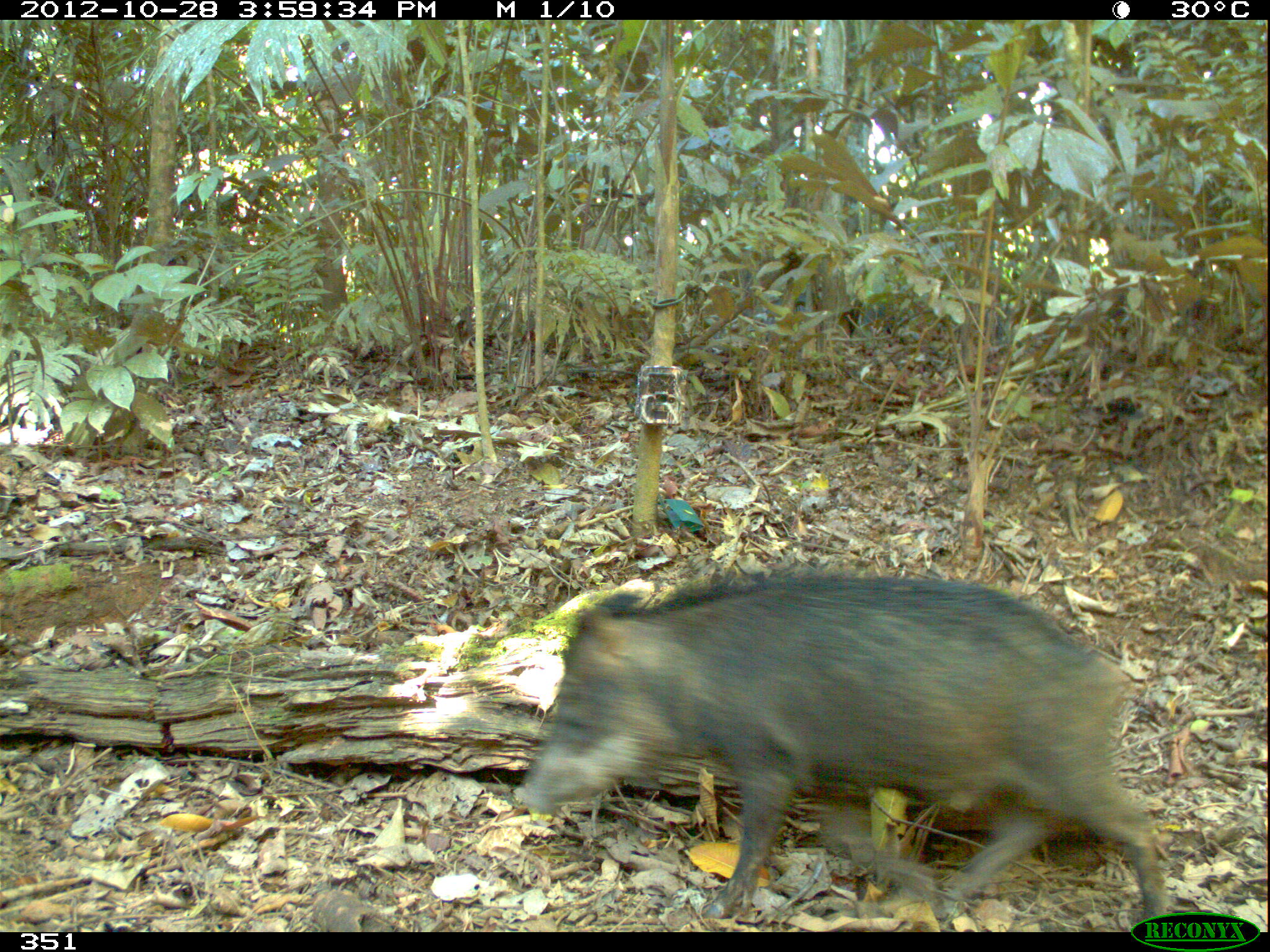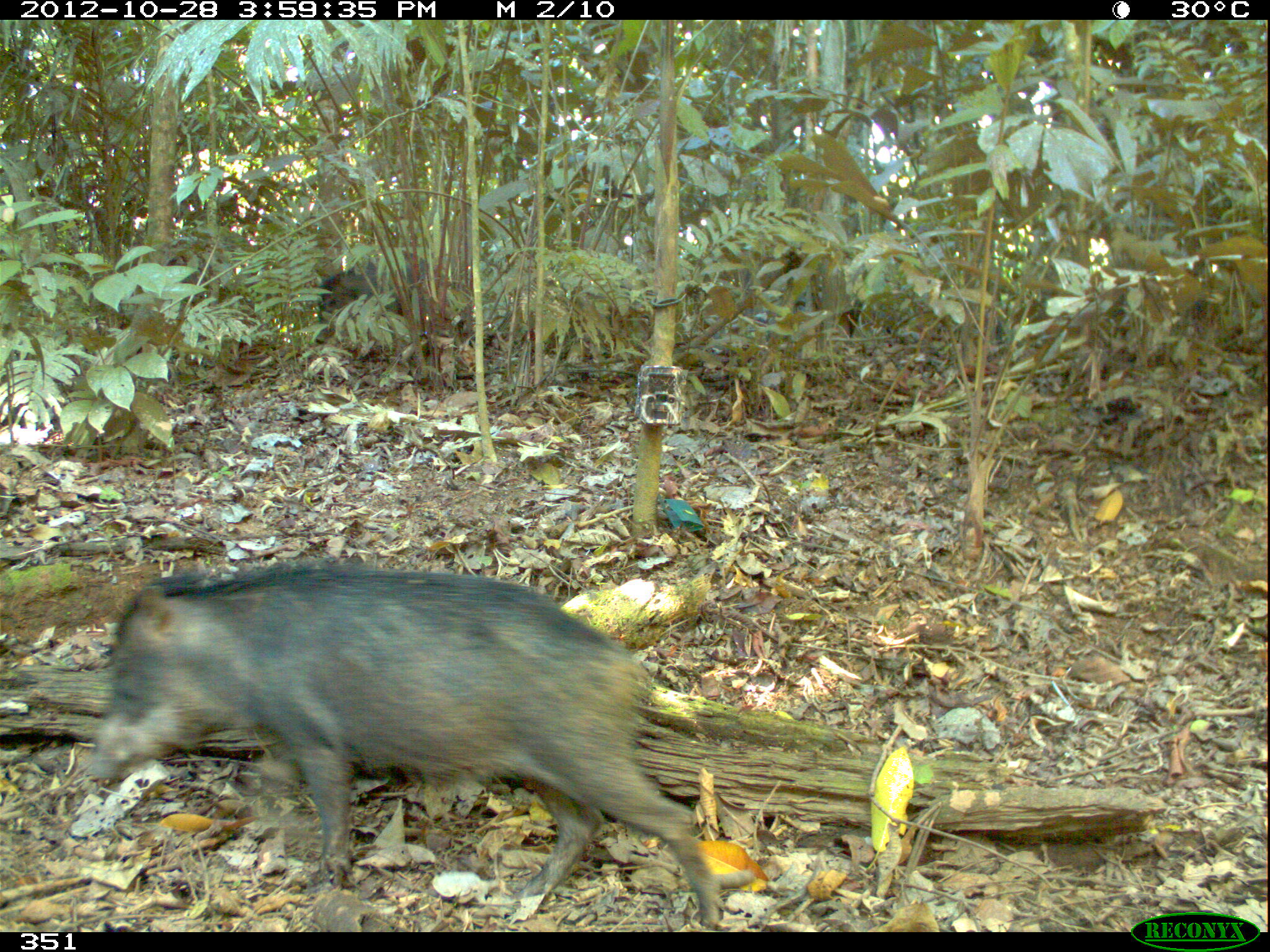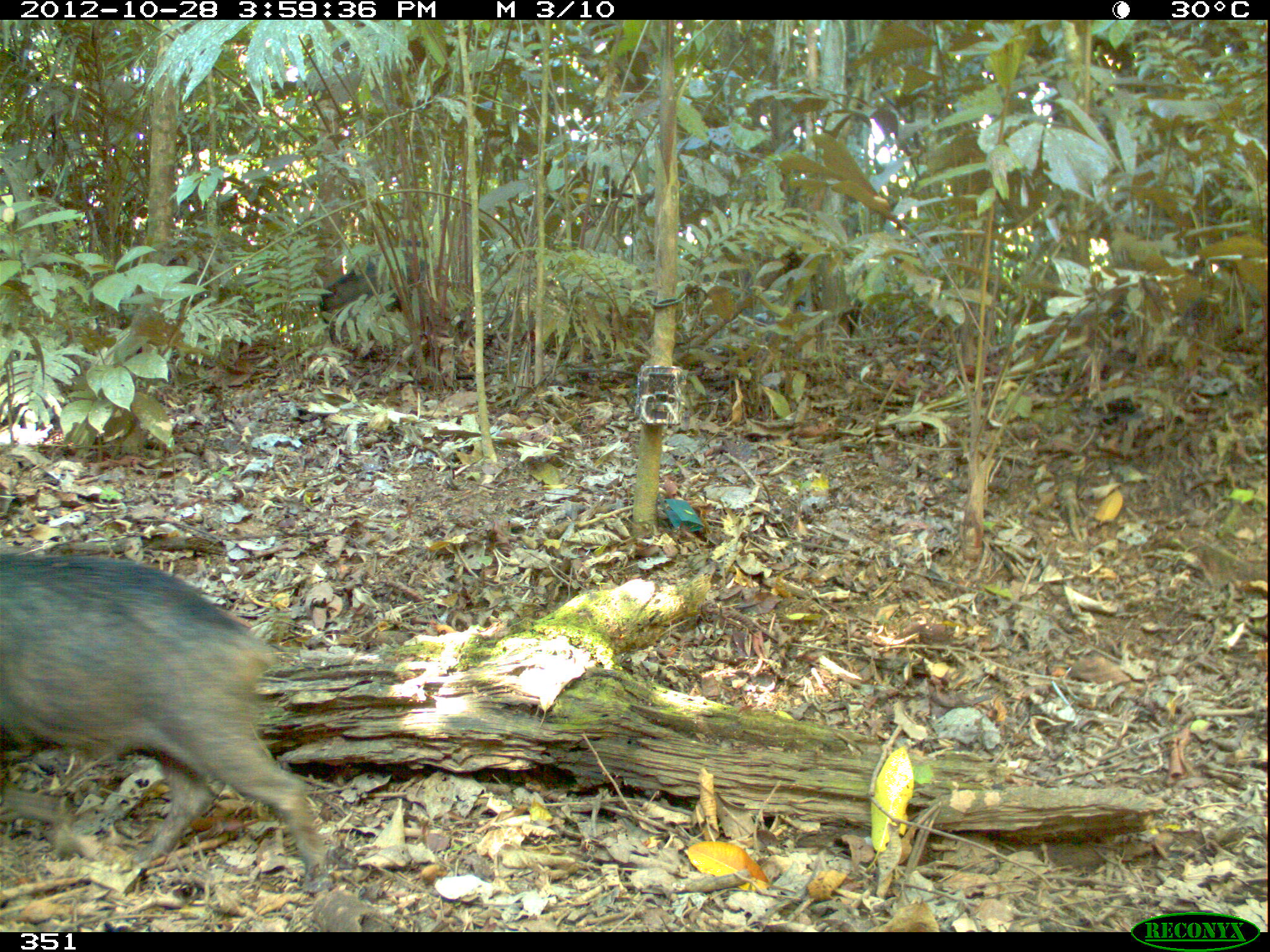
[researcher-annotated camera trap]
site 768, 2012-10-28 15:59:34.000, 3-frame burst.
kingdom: Animalia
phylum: Chordata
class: Mammalia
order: Artiodactyla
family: Tayassuidae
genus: Tayassu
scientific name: Tayassu pecari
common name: white-lipped peccary